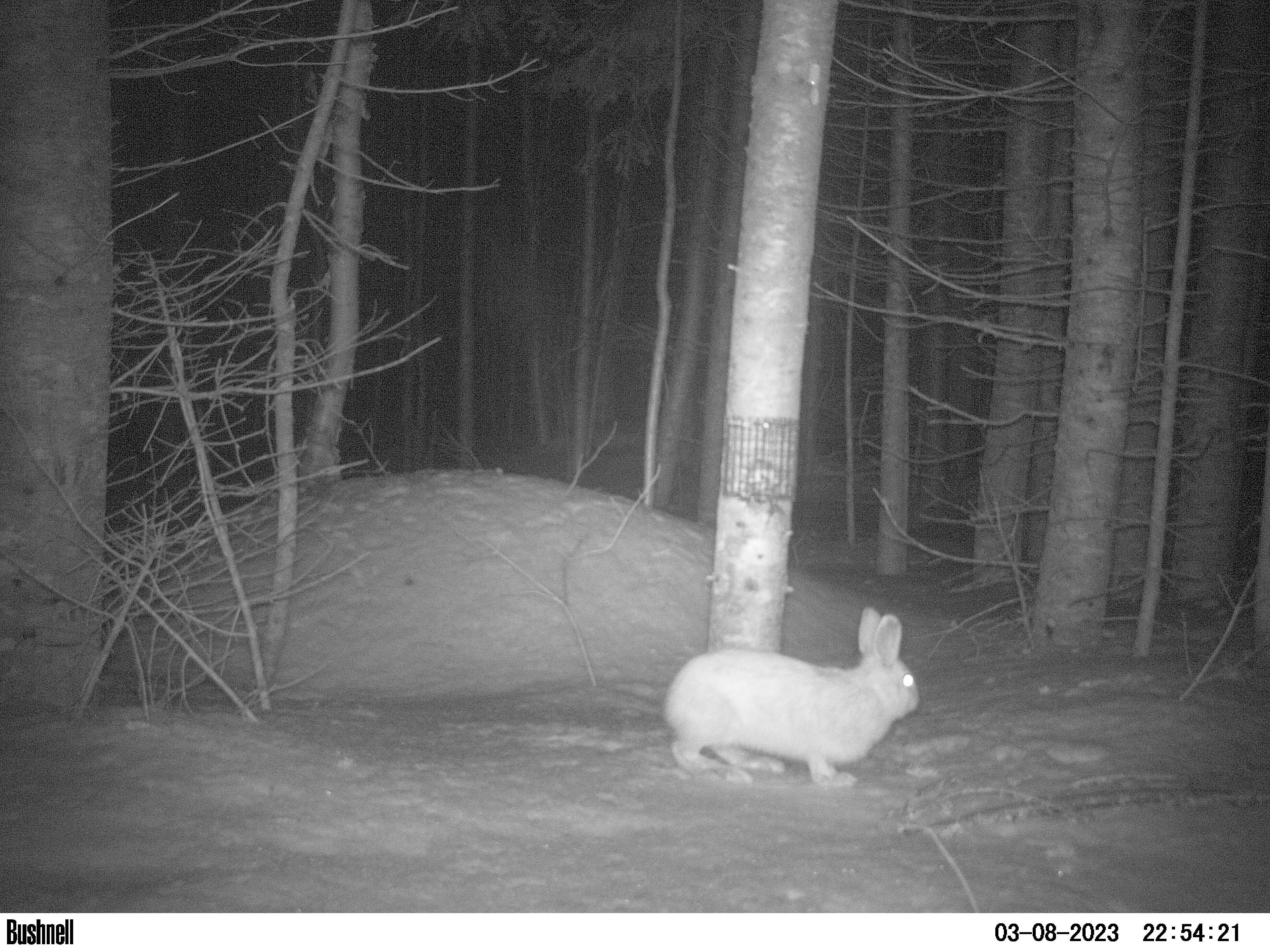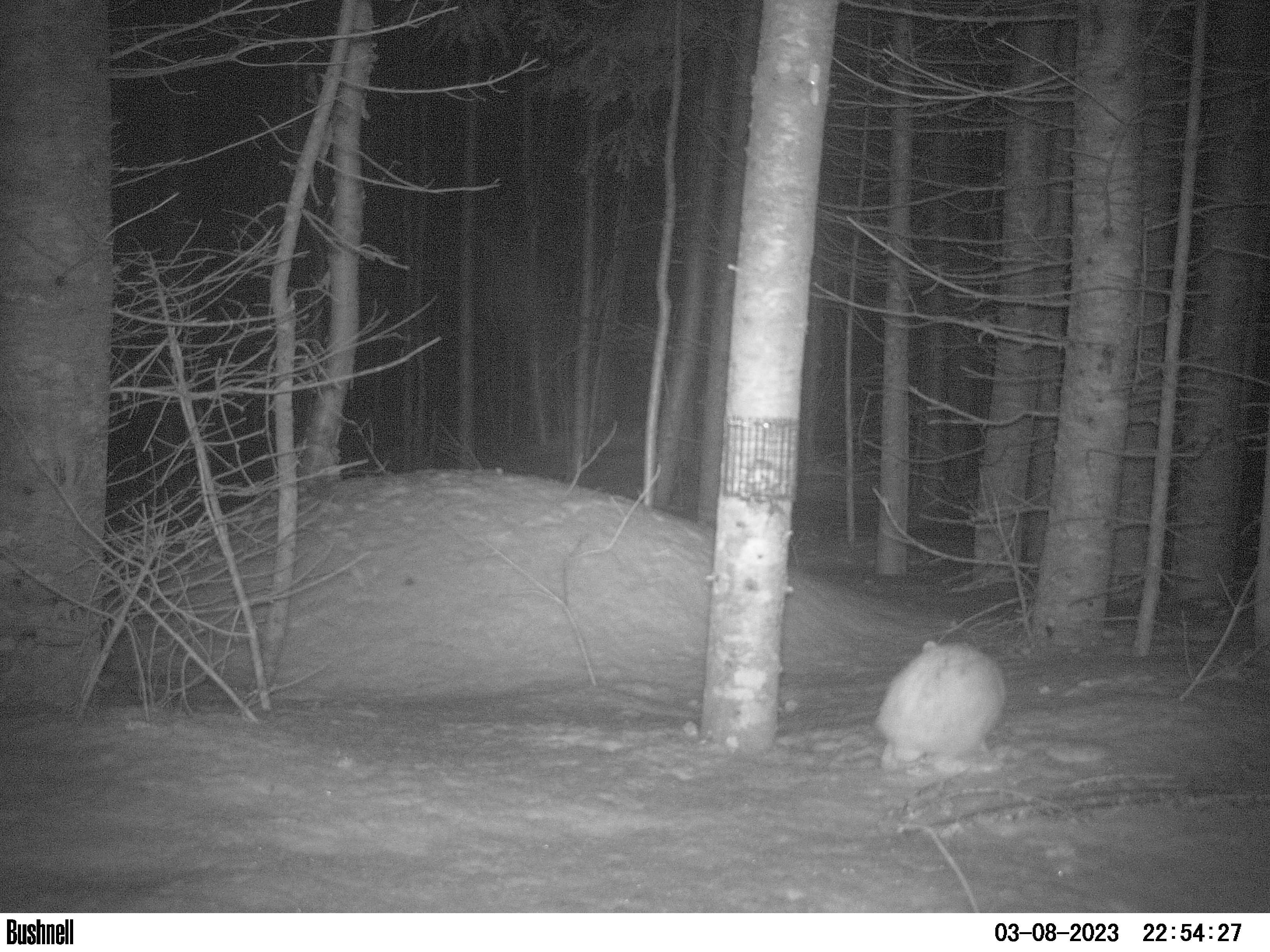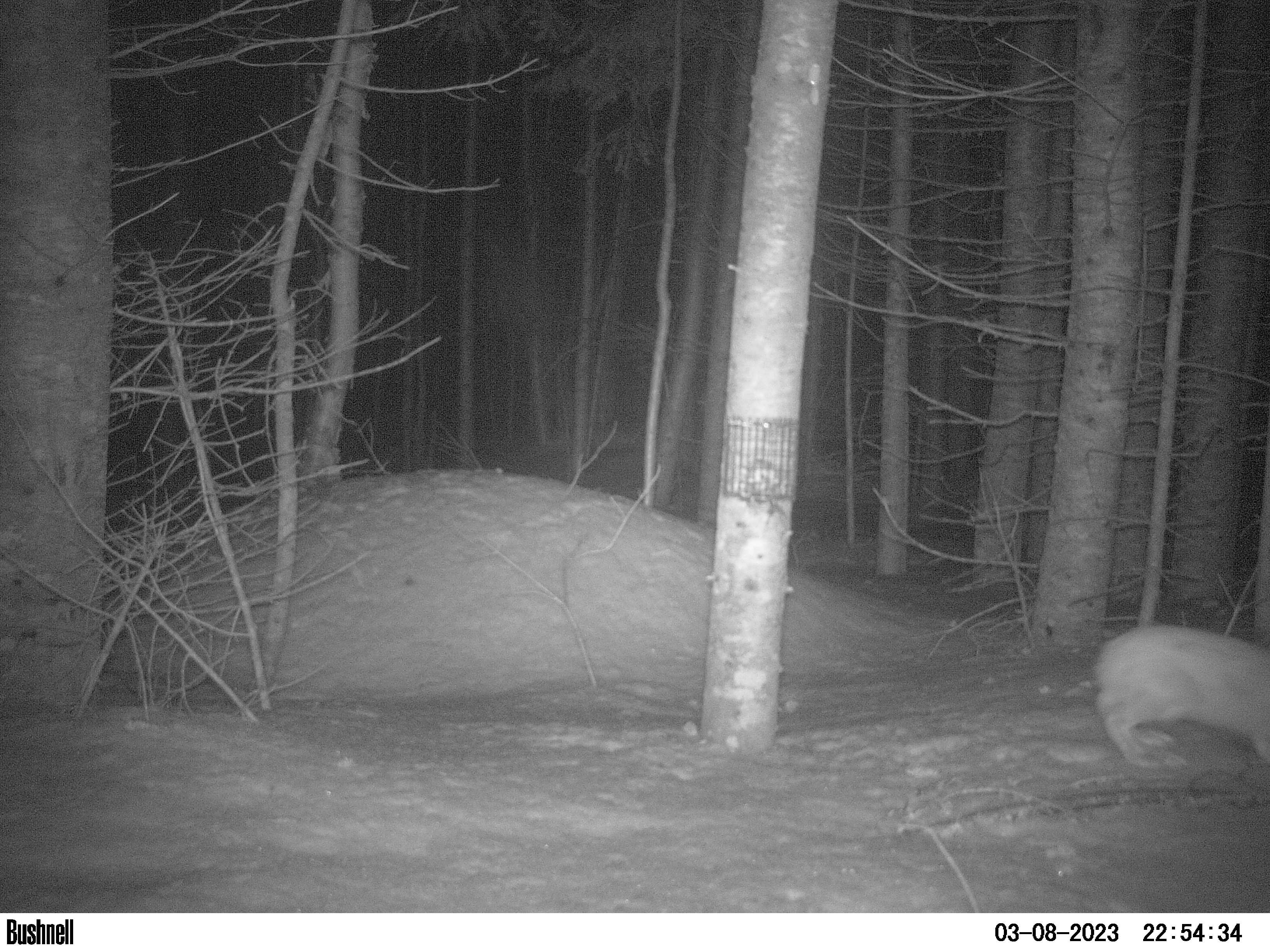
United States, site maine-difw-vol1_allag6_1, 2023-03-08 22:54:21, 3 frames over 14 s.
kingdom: Animalia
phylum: Chordata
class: Mammalia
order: Lagomorpha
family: Leporidae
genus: Lepus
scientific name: Lepus americanus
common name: snowshoe hare